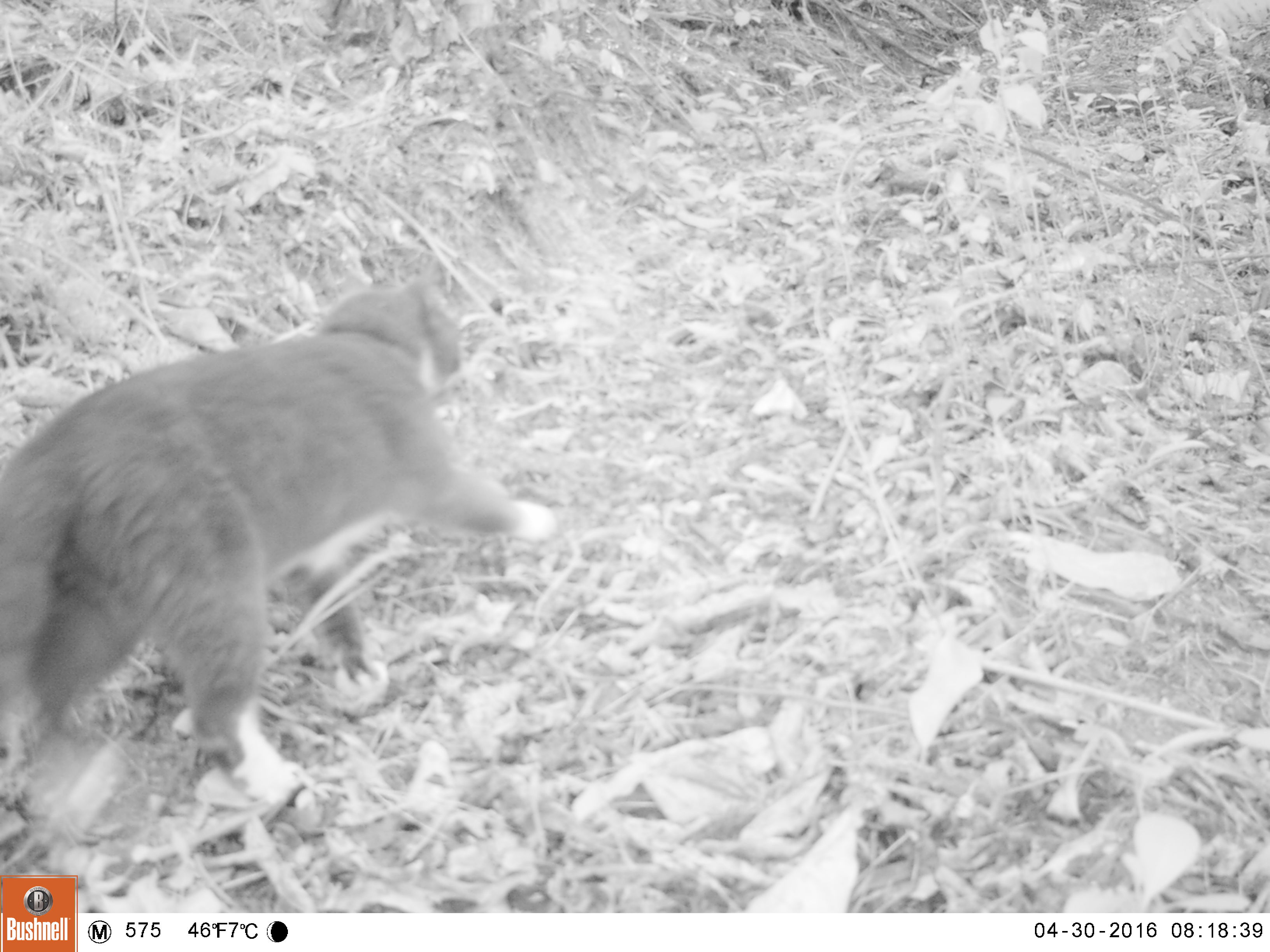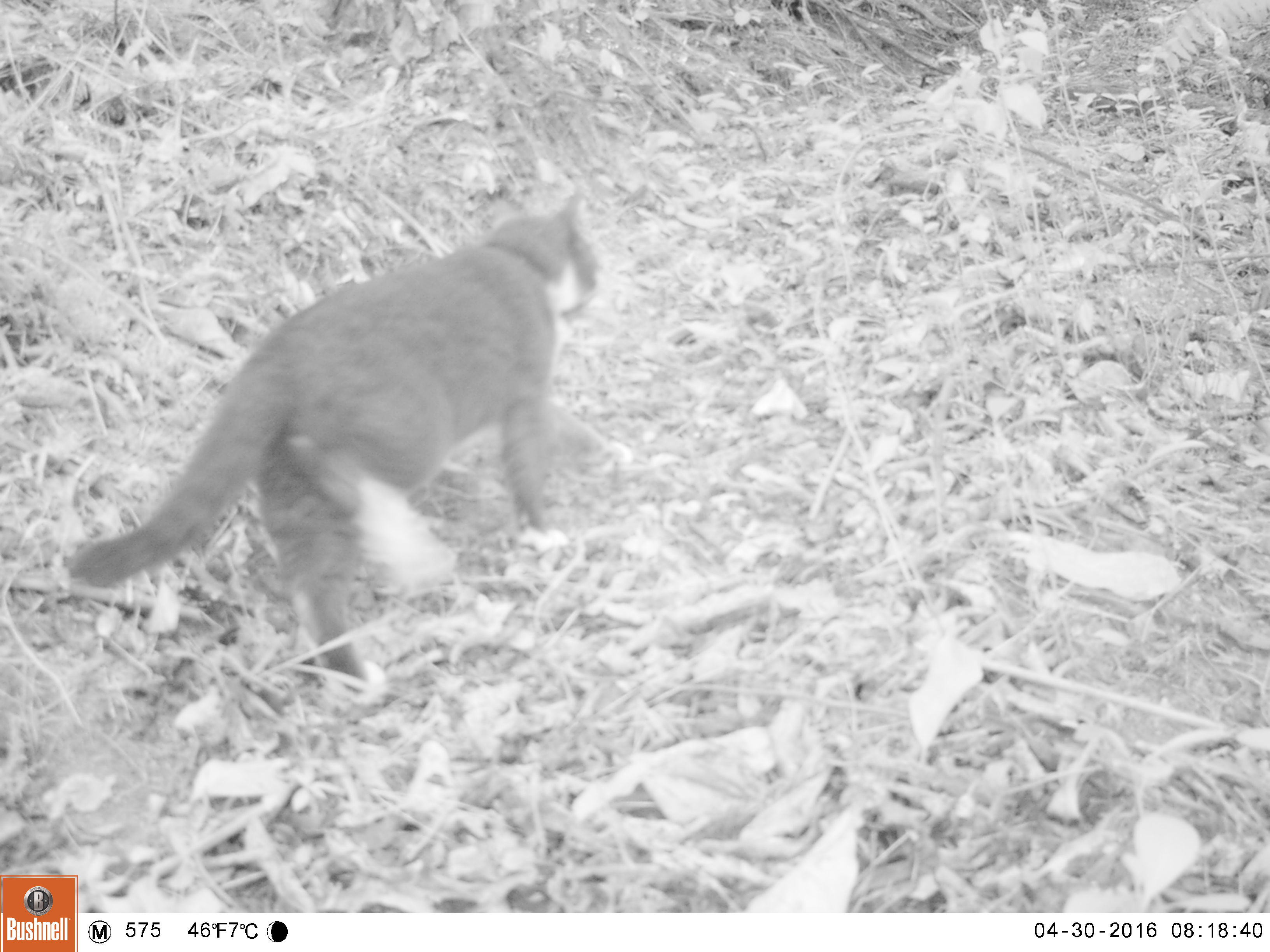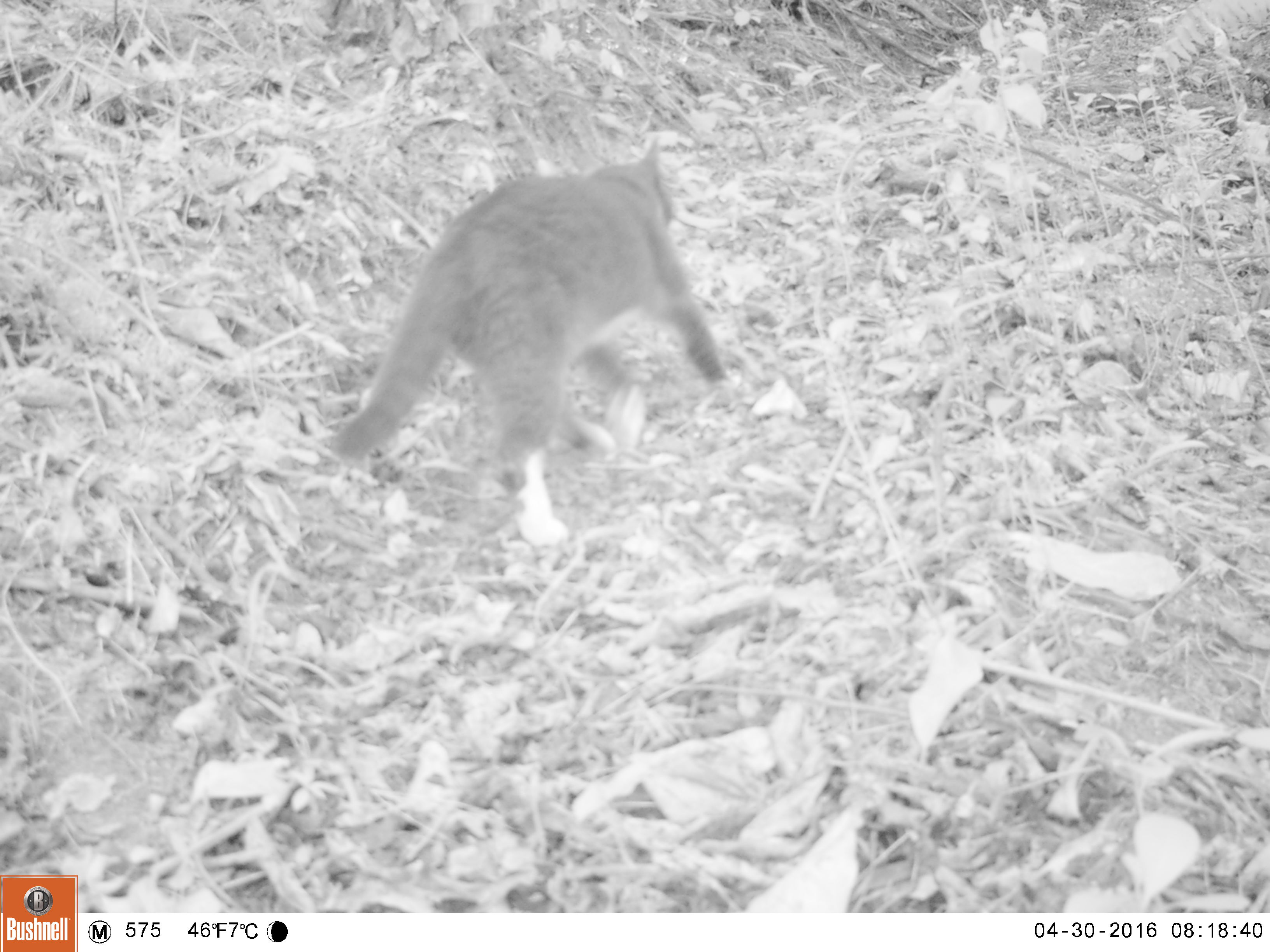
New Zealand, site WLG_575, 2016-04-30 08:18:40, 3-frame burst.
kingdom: Animalia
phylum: Chordata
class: Mammalia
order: Carnivora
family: Felidae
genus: Felis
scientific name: Felis catus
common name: domestic cat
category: cat